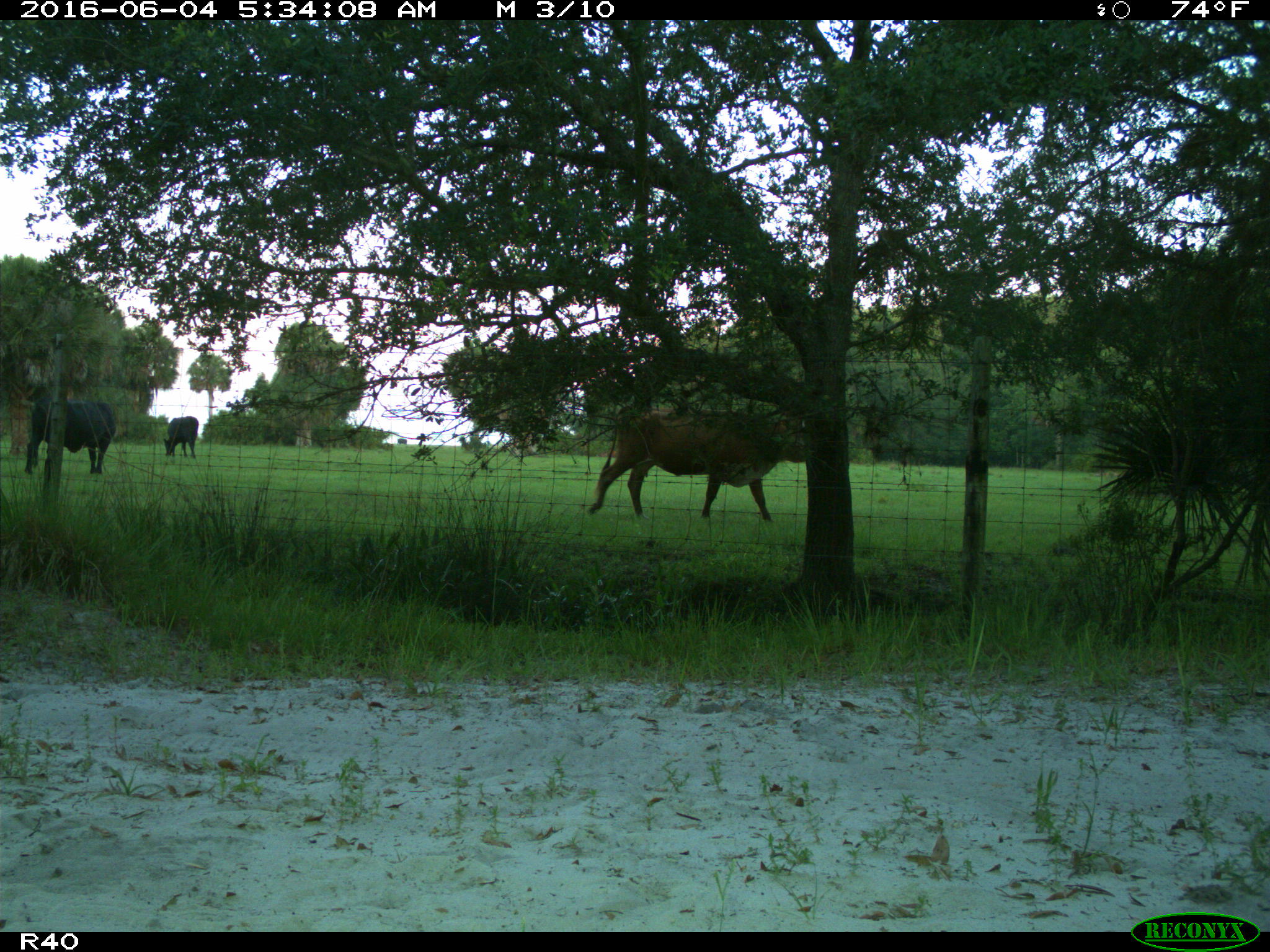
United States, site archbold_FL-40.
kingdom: Animalia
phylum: Chordata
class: Mammalia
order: Artiodactyla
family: Bovidae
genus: Bos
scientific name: Bos taurus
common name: domestic cow